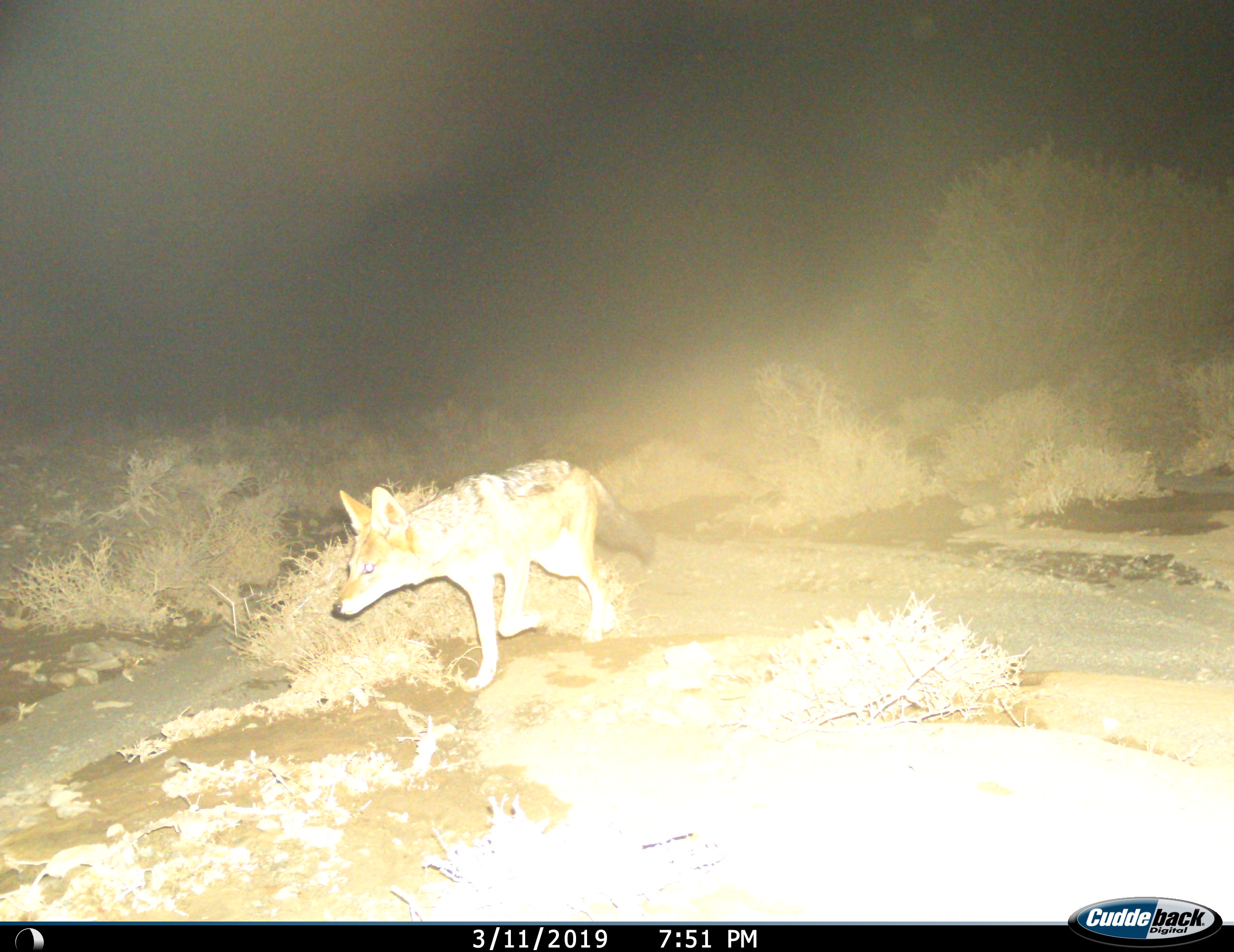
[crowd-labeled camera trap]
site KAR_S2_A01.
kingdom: Animalia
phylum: Chordata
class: Mammalia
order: Carnivora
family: Canidae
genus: Lupulella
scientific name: Lupulella mesomelas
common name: black-backed jackal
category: jackalblackbacked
Jackalblackbacked (black-backed jackal) (Lupulella mesomelas), count 1. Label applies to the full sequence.